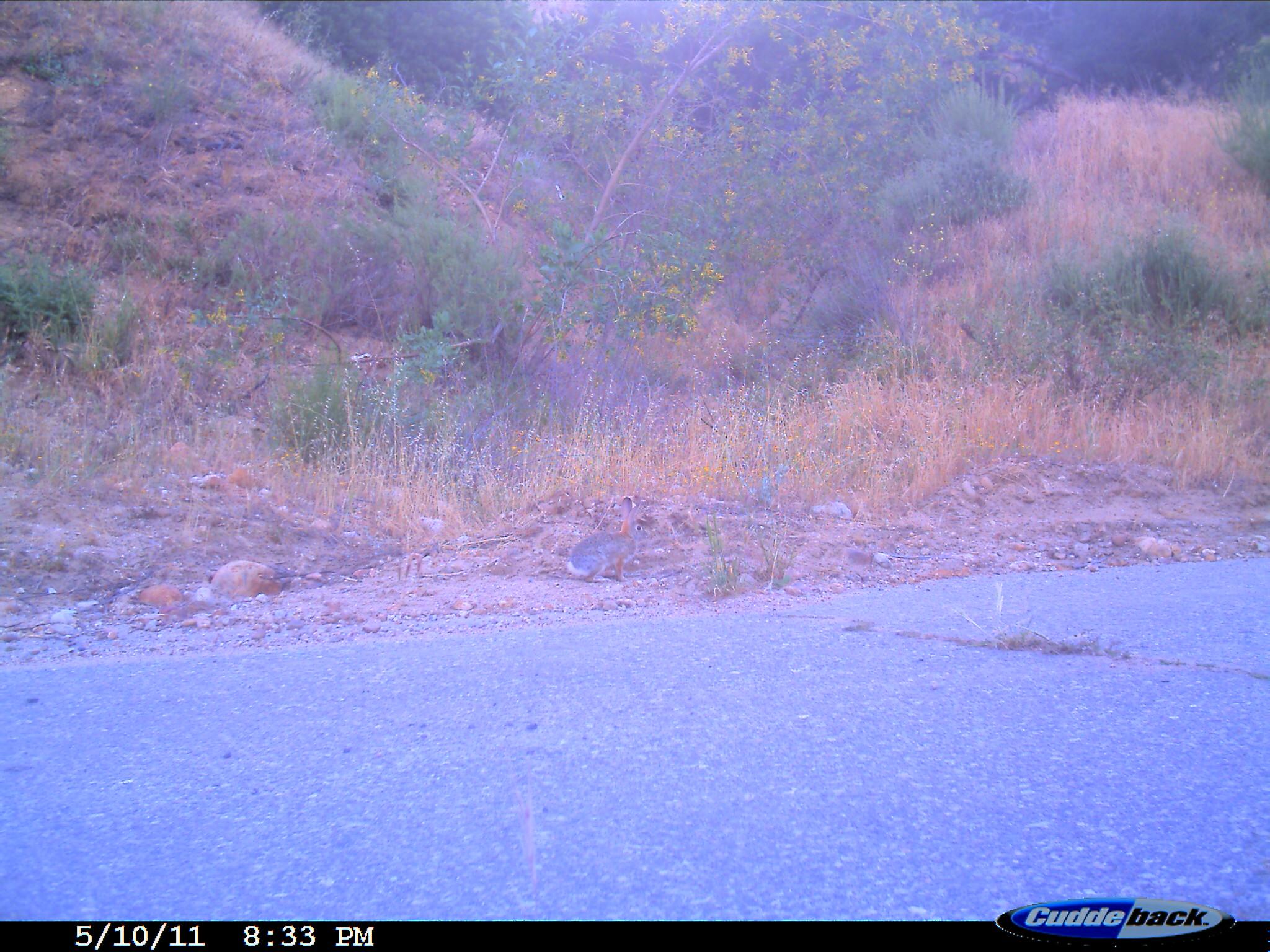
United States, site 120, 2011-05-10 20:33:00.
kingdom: Animalia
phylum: Chordata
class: Mammalia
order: Lagomorpha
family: Leporidae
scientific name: Leporidae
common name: rabbits and hares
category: rabbit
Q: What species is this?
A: Rabbit (rabbits and hares) (Leporidae).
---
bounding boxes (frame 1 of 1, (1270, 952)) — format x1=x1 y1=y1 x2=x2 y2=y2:
rabbit: x1=562 y1=492 x2=659 y2=592